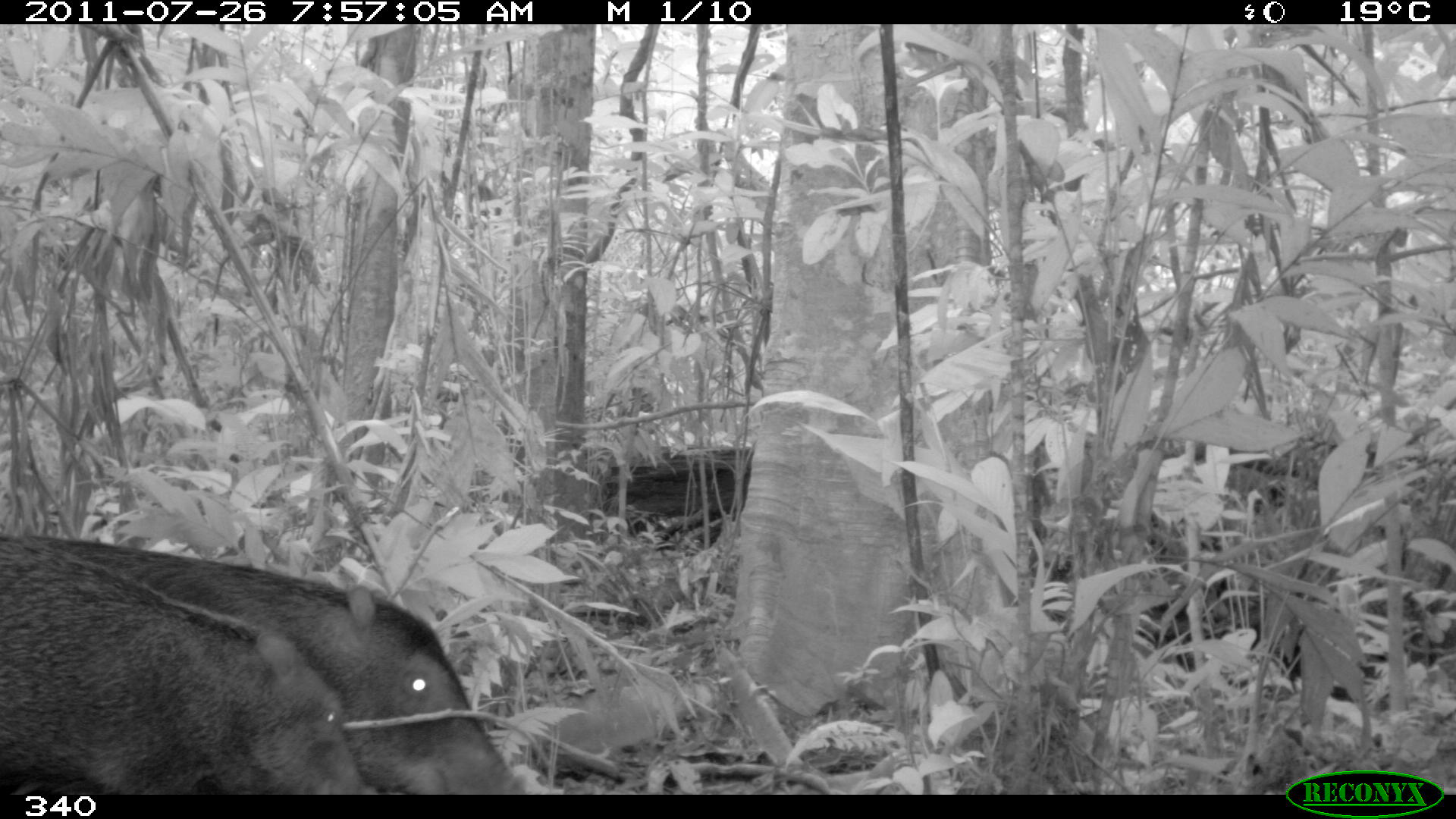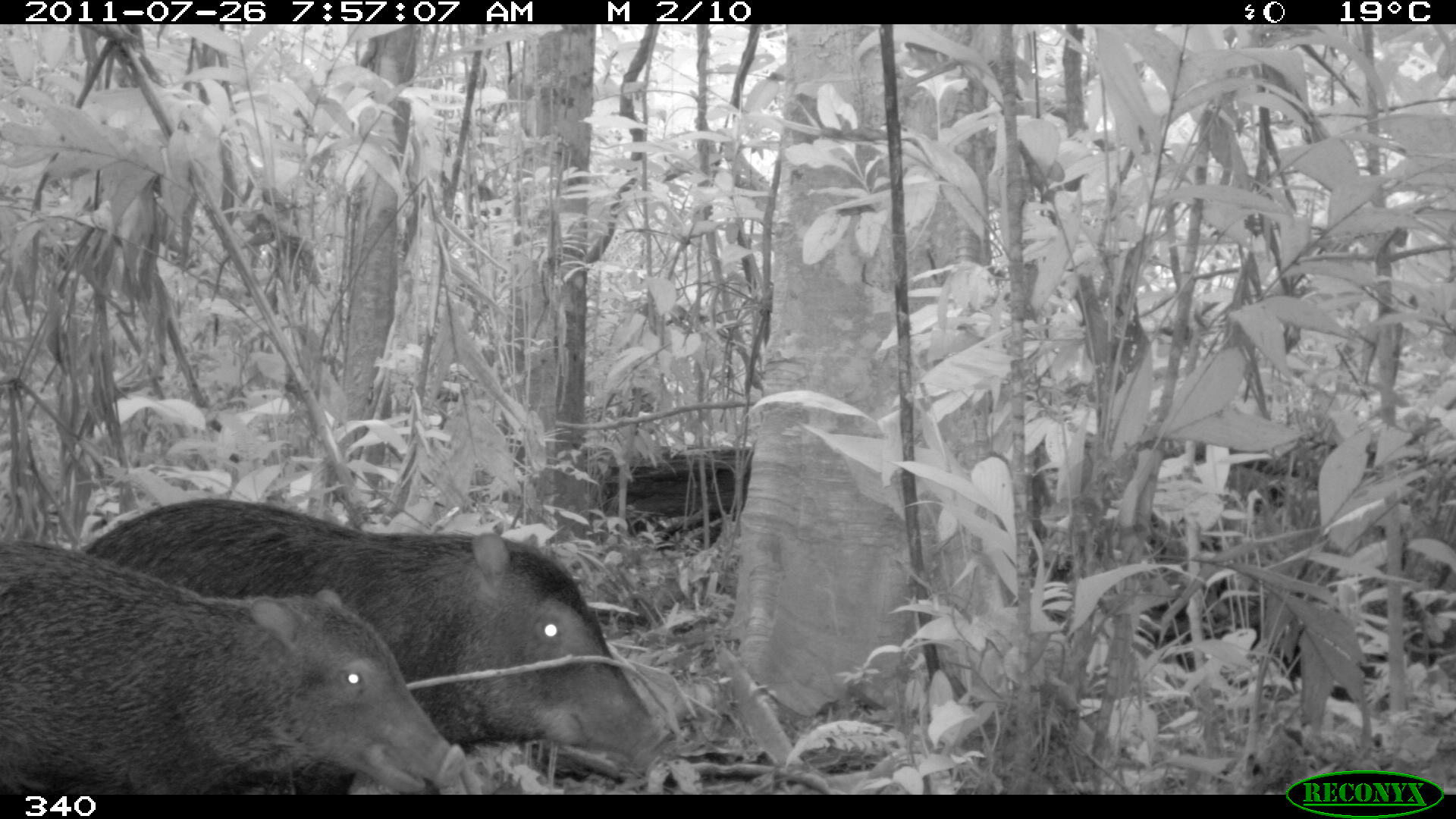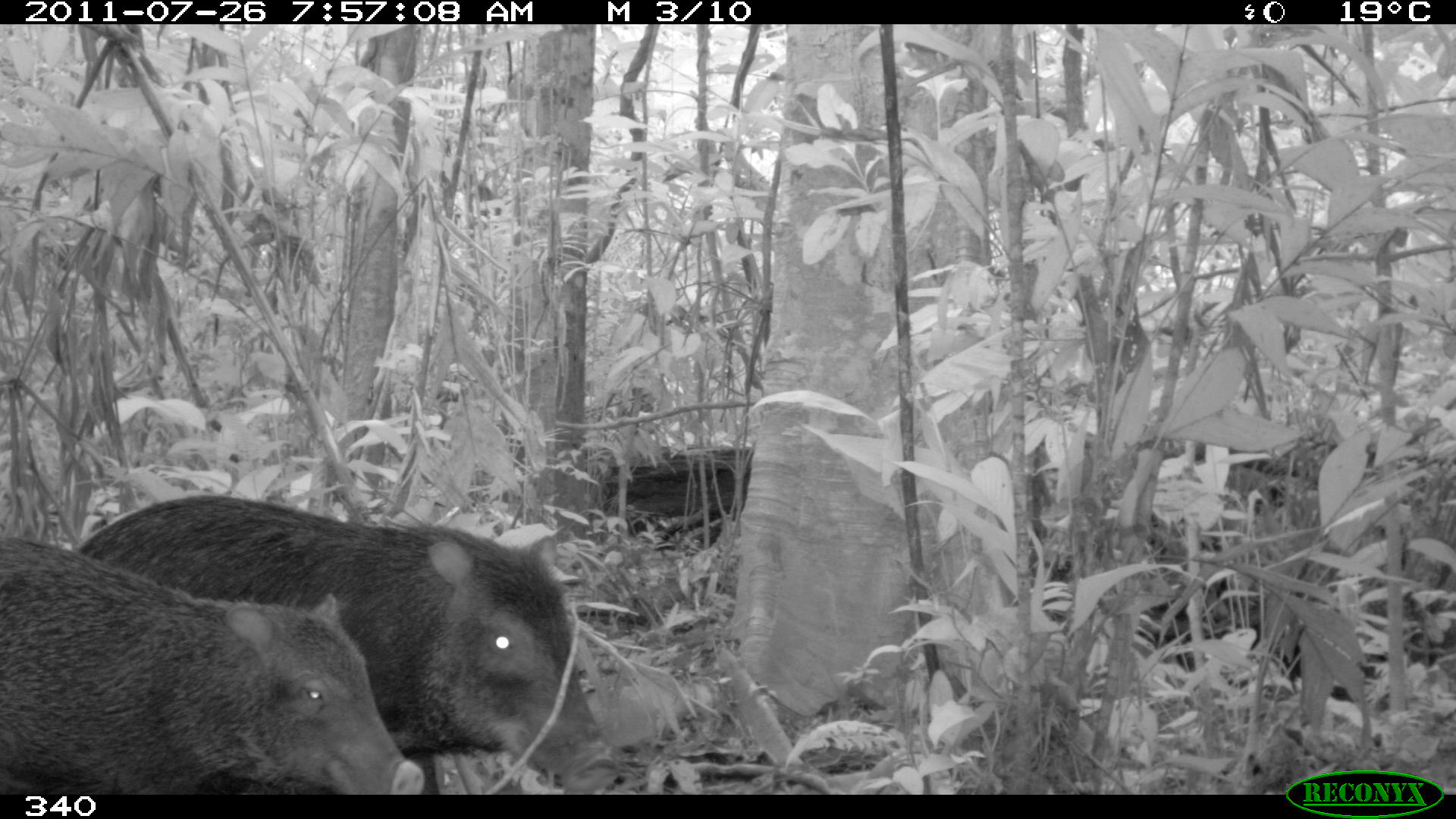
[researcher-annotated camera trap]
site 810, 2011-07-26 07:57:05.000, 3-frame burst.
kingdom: Animalia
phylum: Chordata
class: Mammalia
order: Artiodactyla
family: Tayassuidae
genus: Tayassu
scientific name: Tayassu pecari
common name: white-lipped peccary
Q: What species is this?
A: Tayassu pecari (white-lipped peccary).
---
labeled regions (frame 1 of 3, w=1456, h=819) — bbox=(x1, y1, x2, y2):
tayassu pecari: bbox=(0, 531, 526, 795); bbox=(0, 539, 380, 794)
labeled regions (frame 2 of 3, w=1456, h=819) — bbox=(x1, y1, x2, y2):
tayassu pecari: bbox=(72, 495, 668, 792); bbox=(1, 537, 467, 793)